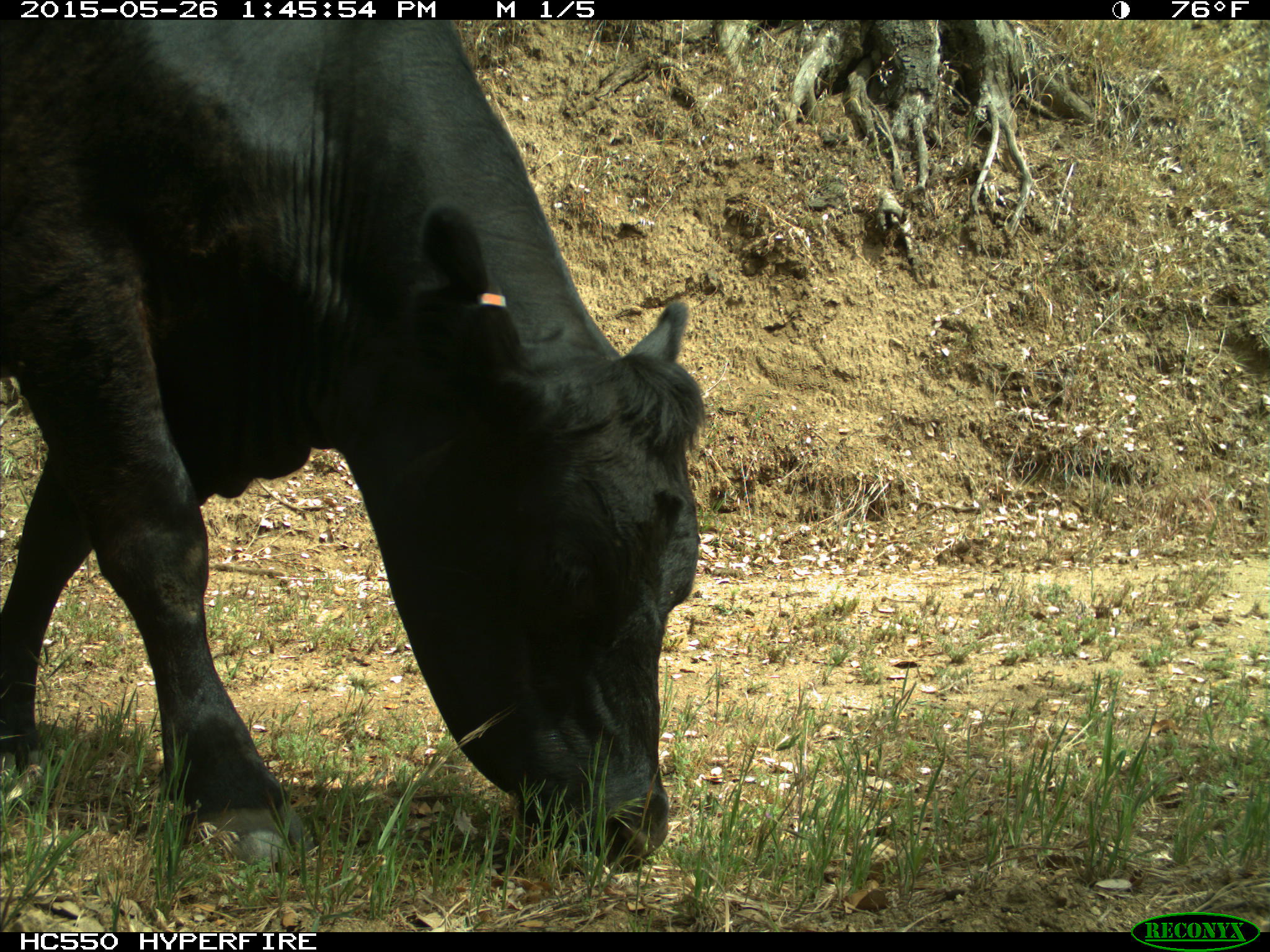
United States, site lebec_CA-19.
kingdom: Animalia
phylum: Chordata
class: Mammalia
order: Artiodactyla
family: Bovidae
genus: Bos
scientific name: Bos taurus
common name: domestic cow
Bos taurus (domestic cow).